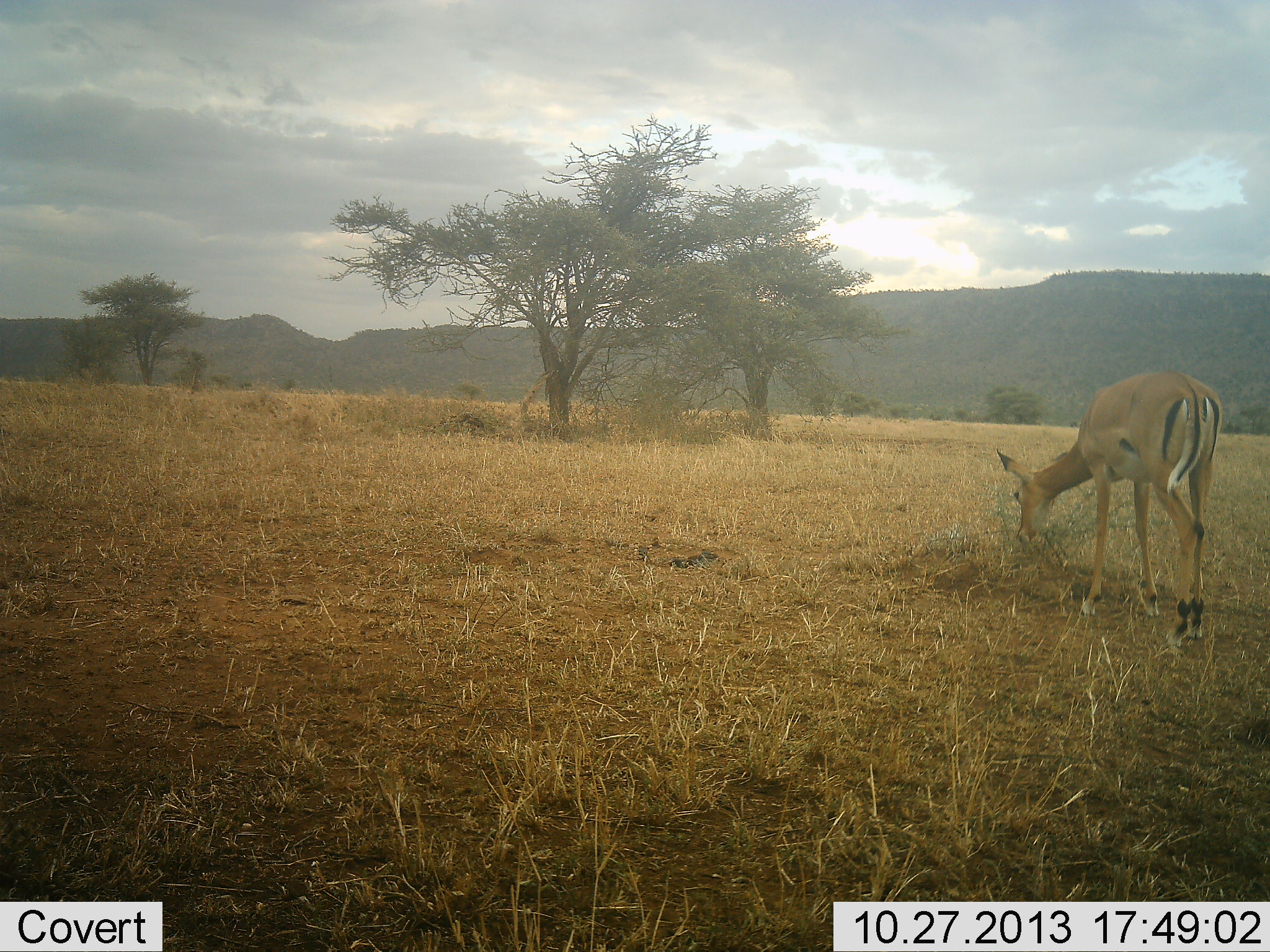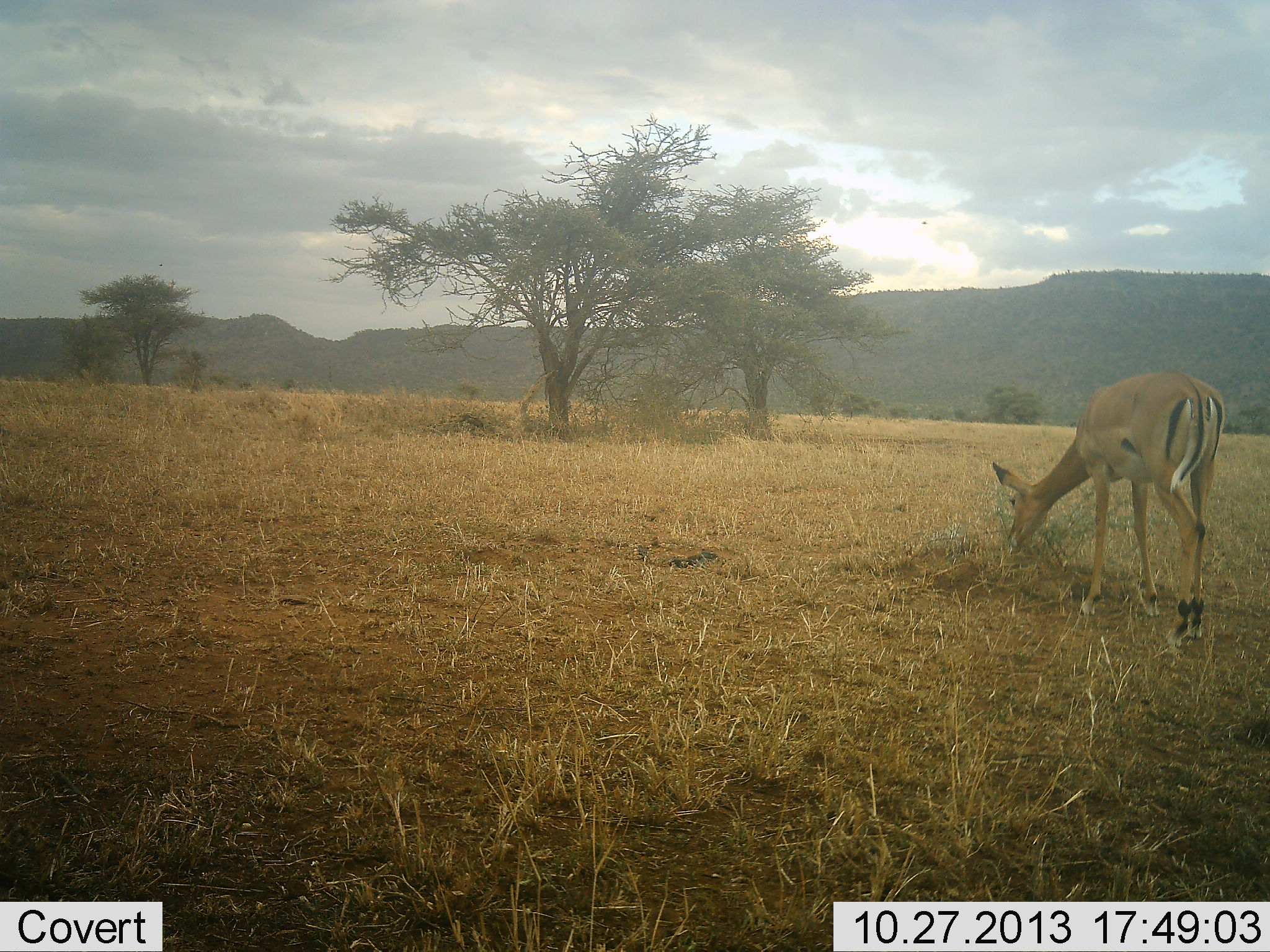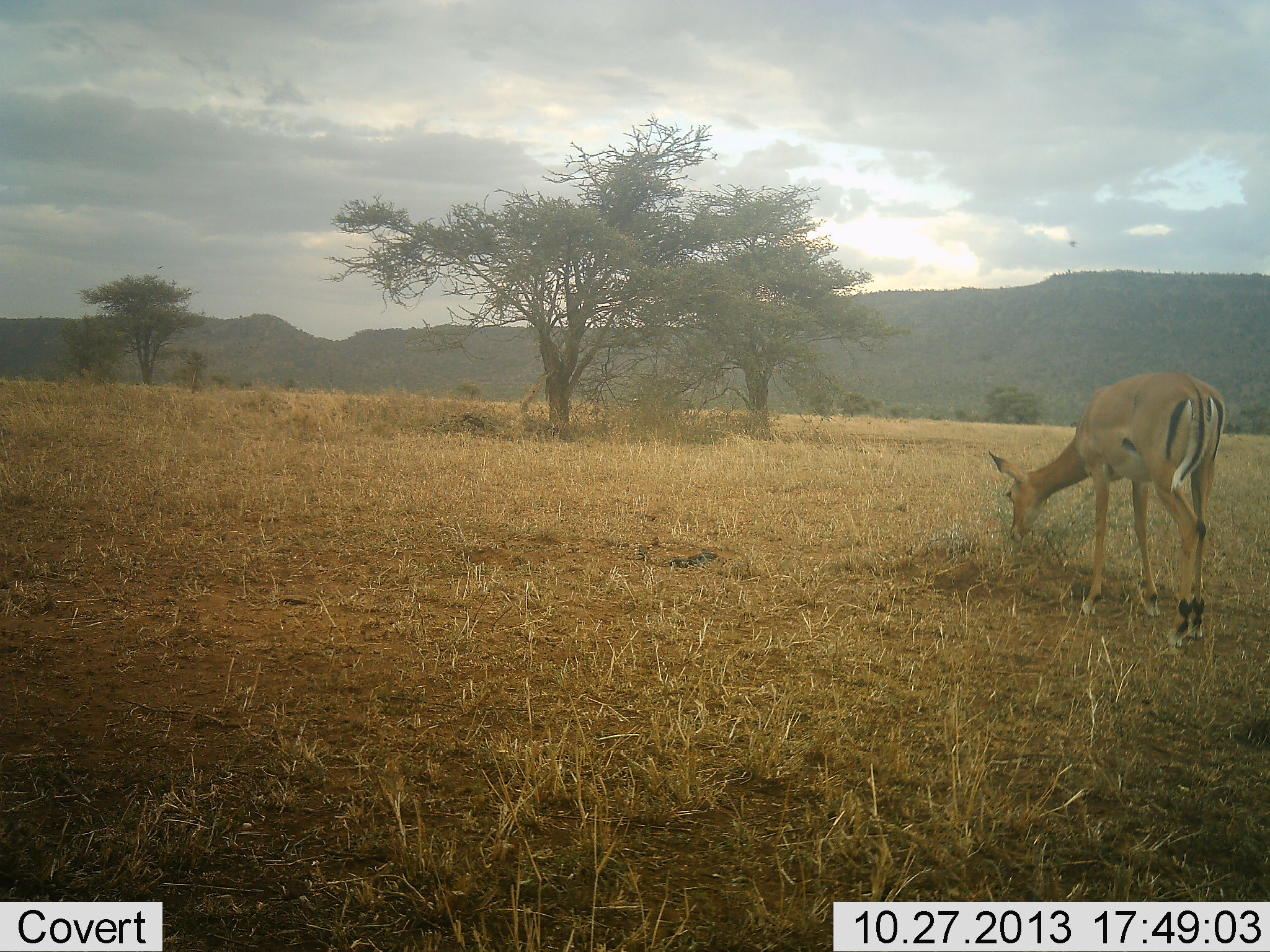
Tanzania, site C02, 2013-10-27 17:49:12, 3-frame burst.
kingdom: Animalia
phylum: Chordata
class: Mammalia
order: Artiodactyla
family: Bovidae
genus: Aepyceros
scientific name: Aepyceros melampus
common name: impala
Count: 1.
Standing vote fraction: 27%.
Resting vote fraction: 0%.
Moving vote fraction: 0%.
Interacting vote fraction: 0%.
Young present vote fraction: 0%.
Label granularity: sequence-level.